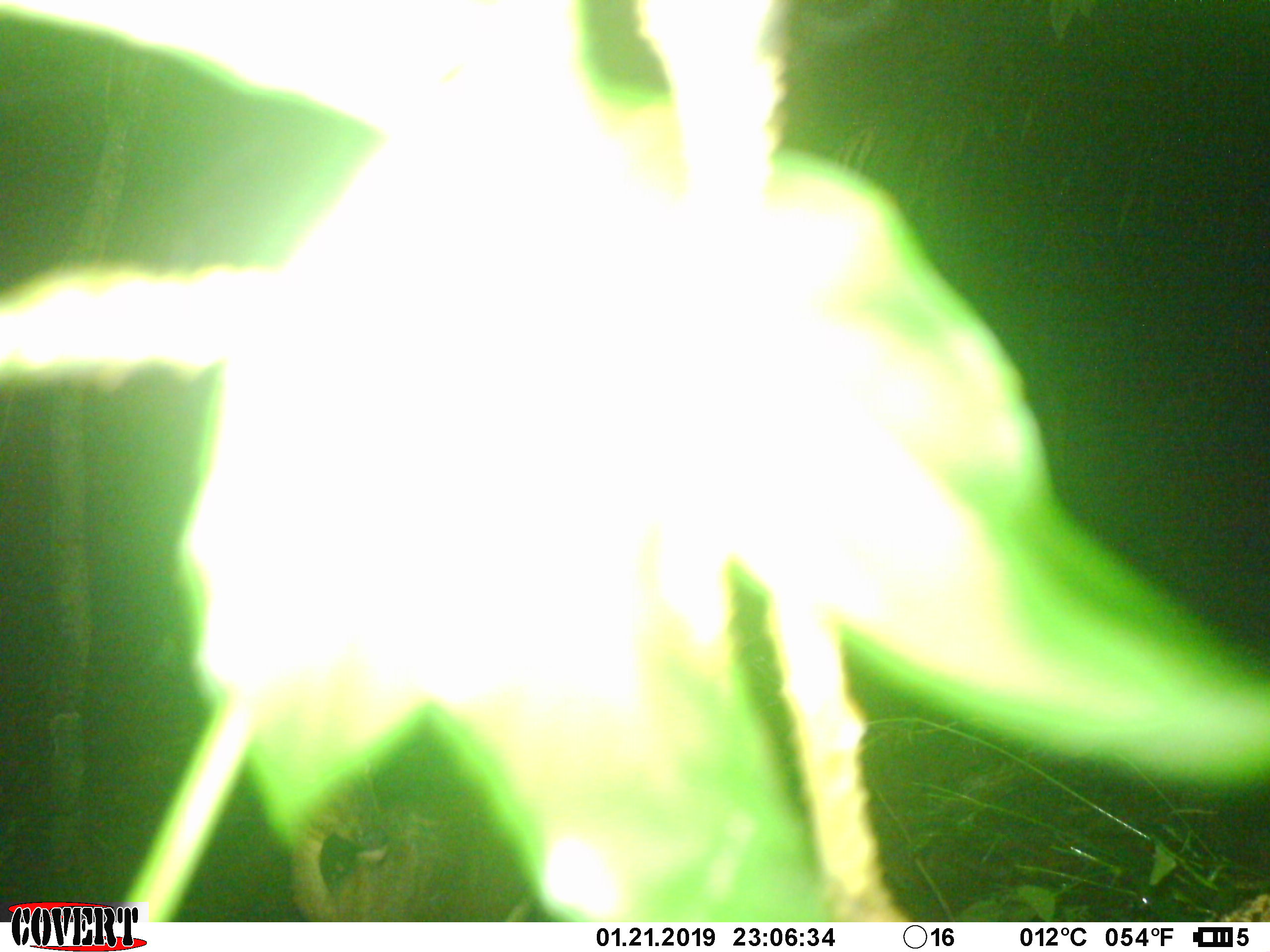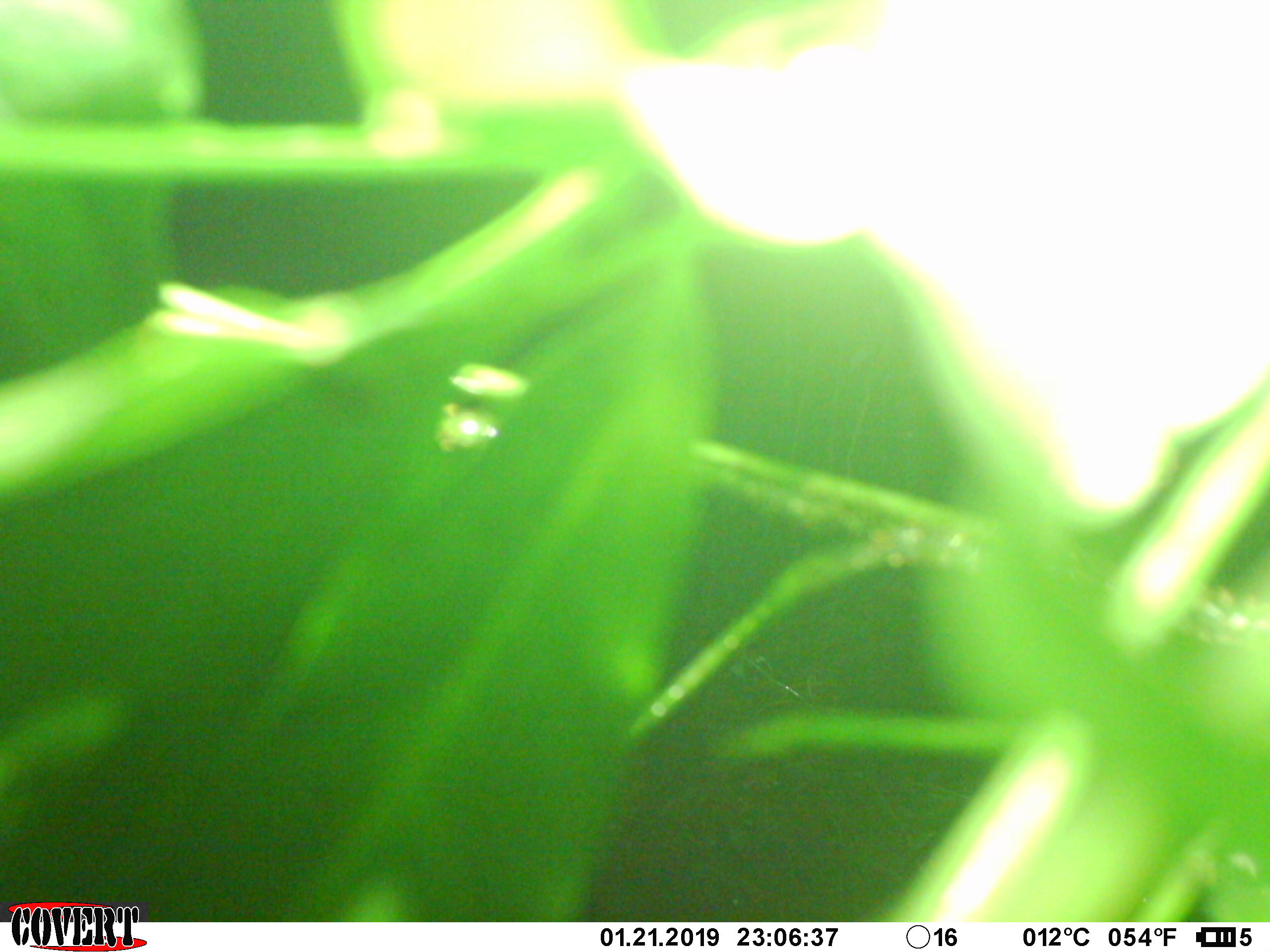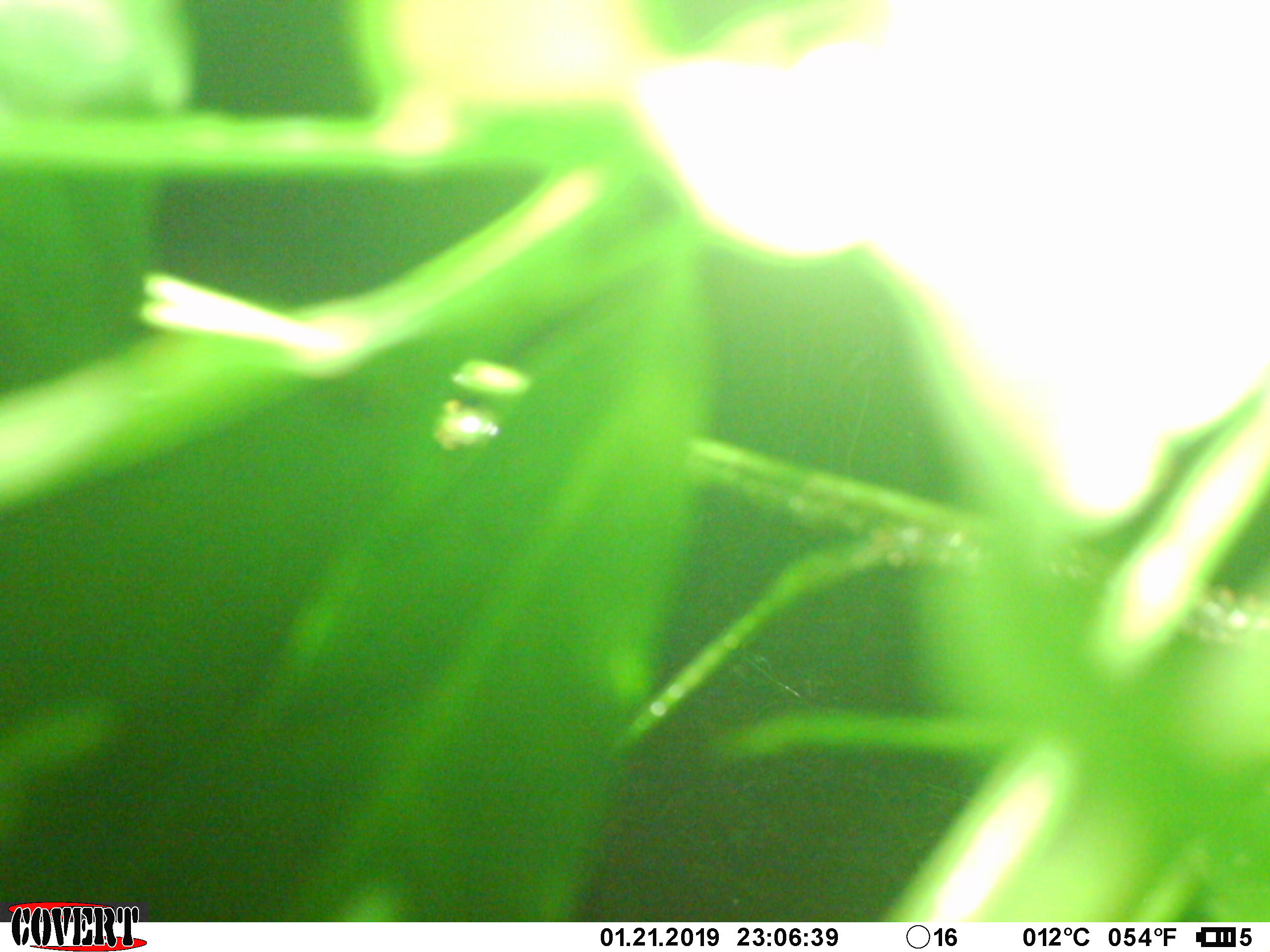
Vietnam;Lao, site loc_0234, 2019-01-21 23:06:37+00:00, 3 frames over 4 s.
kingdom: Animalia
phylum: Chordata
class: Mammalia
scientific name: Laurasiatheria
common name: ungulate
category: unidentified ungulates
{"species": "unidentified ungulates (ungulate) (Laurasiatheria)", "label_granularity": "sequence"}